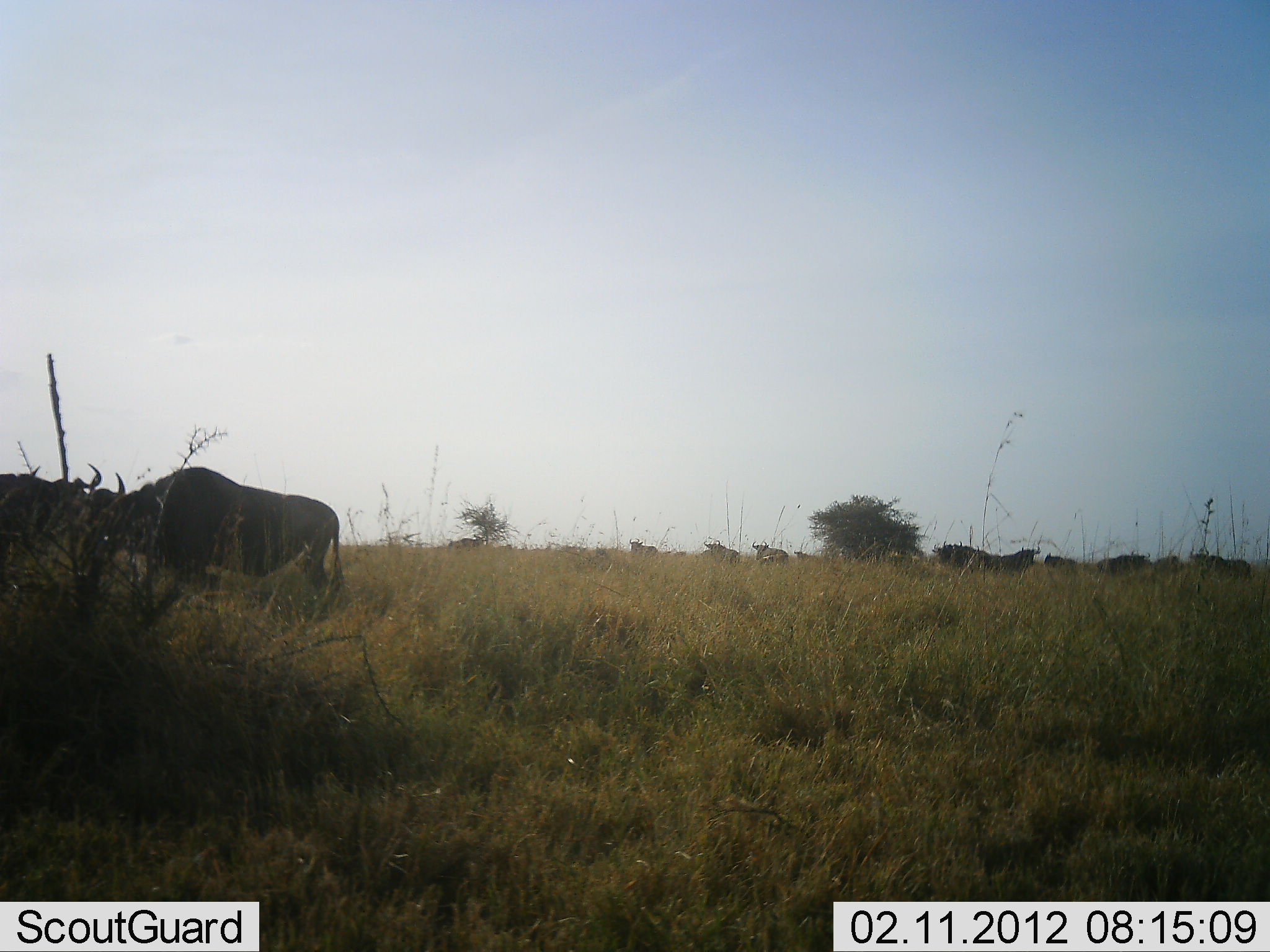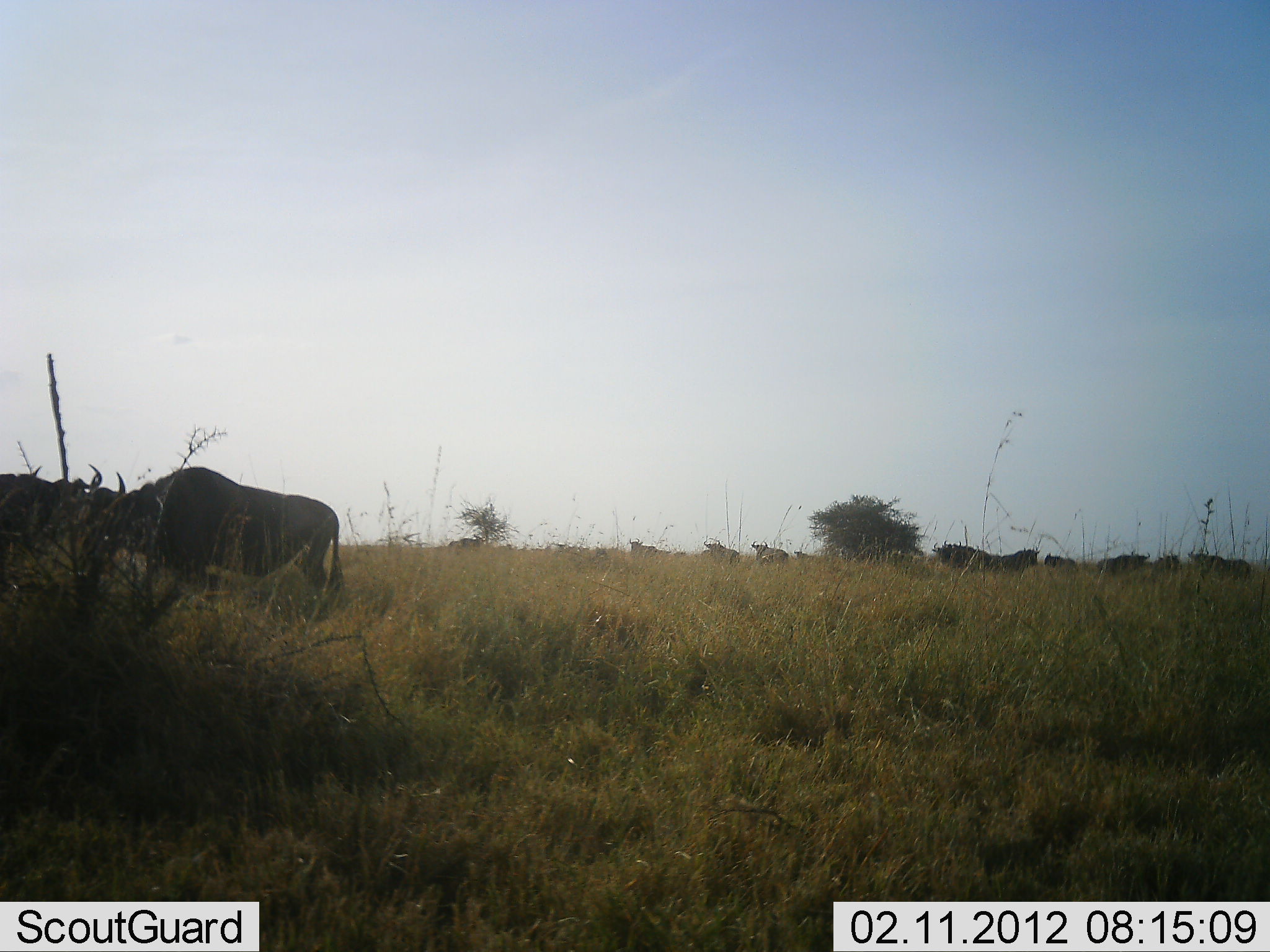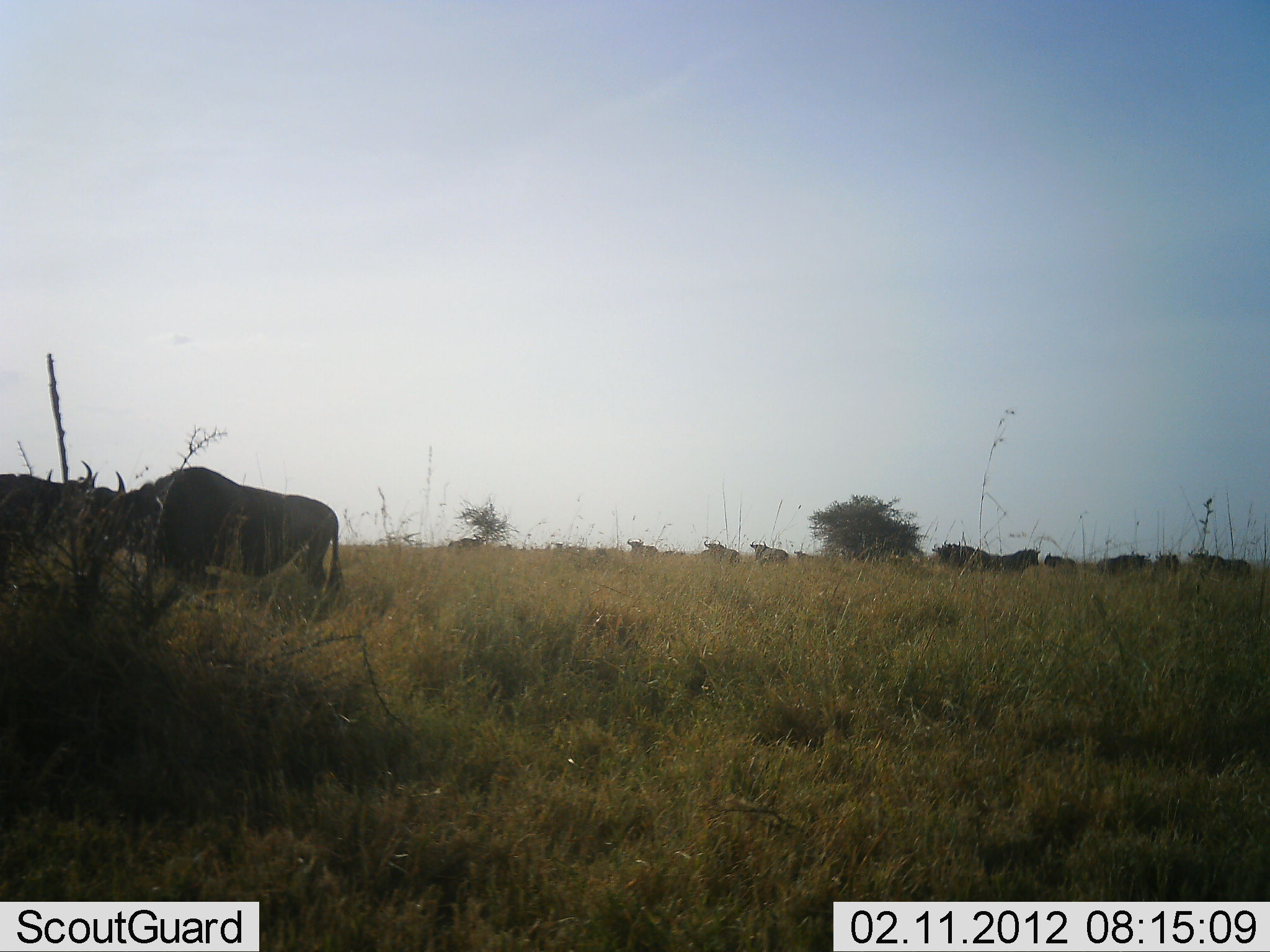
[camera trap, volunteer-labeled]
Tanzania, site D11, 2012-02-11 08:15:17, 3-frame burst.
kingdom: Animalia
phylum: Chordata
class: Mammalia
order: Artiodactyla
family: Bovidae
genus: Connochaetes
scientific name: Connochaetes taurinus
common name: blue wildebeest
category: wildebeest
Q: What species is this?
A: Wildebeest (blue wildebeest) (Connochaetes taurinus).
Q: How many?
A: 11-50.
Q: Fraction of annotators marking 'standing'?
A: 59%.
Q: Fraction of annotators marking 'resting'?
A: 9%.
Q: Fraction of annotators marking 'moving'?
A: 5%.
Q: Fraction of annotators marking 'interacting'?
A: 0%.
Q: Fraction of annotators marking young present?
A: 0%.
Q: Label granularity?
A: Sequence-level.